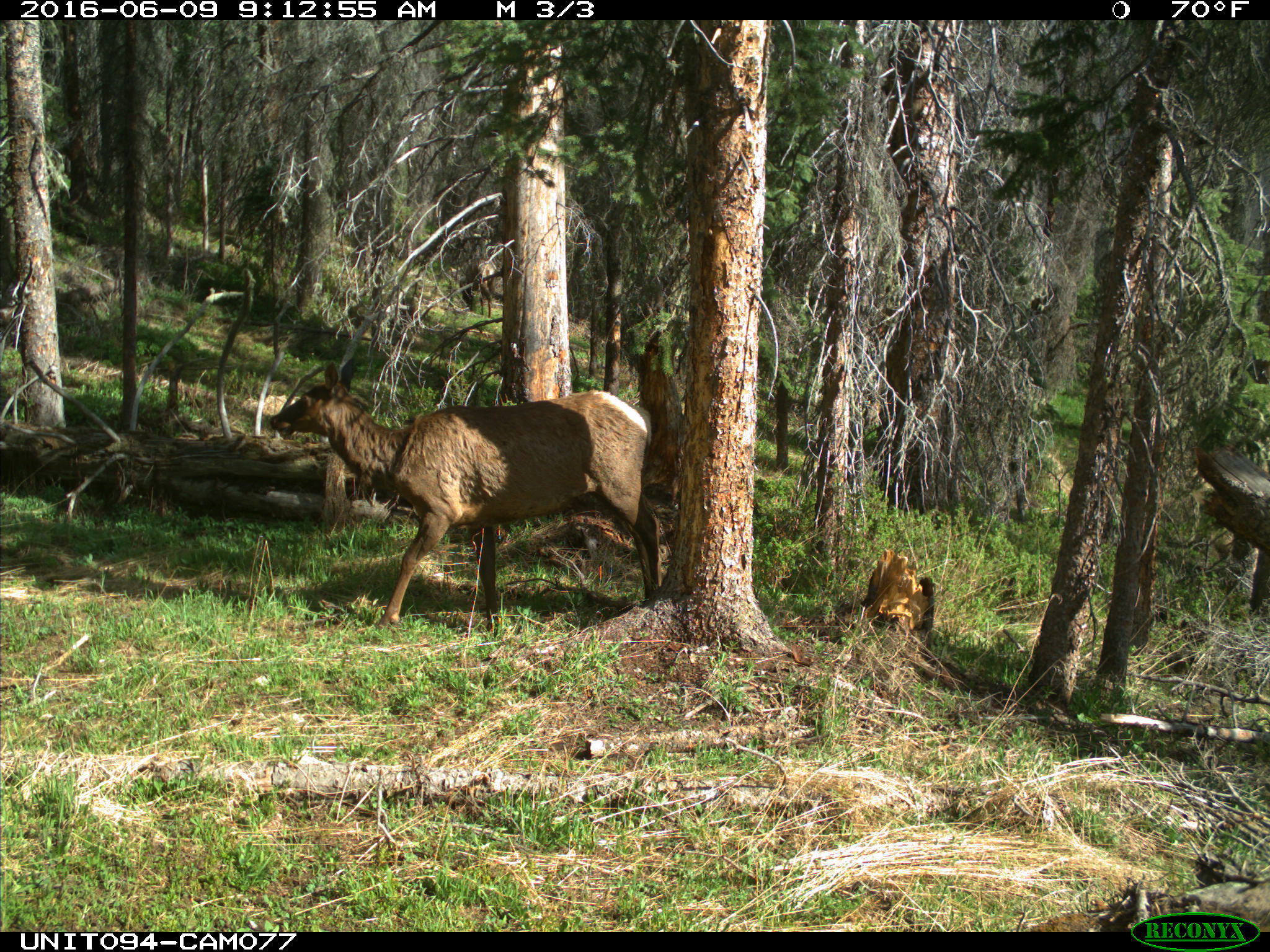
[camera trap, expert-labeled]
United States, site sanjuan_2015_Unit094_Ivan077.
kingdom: Animalia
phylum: Chordata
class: Mammalia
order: Artiodactyla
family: Cervidae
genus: Cervus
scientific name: Cervus elaphus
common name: red deer